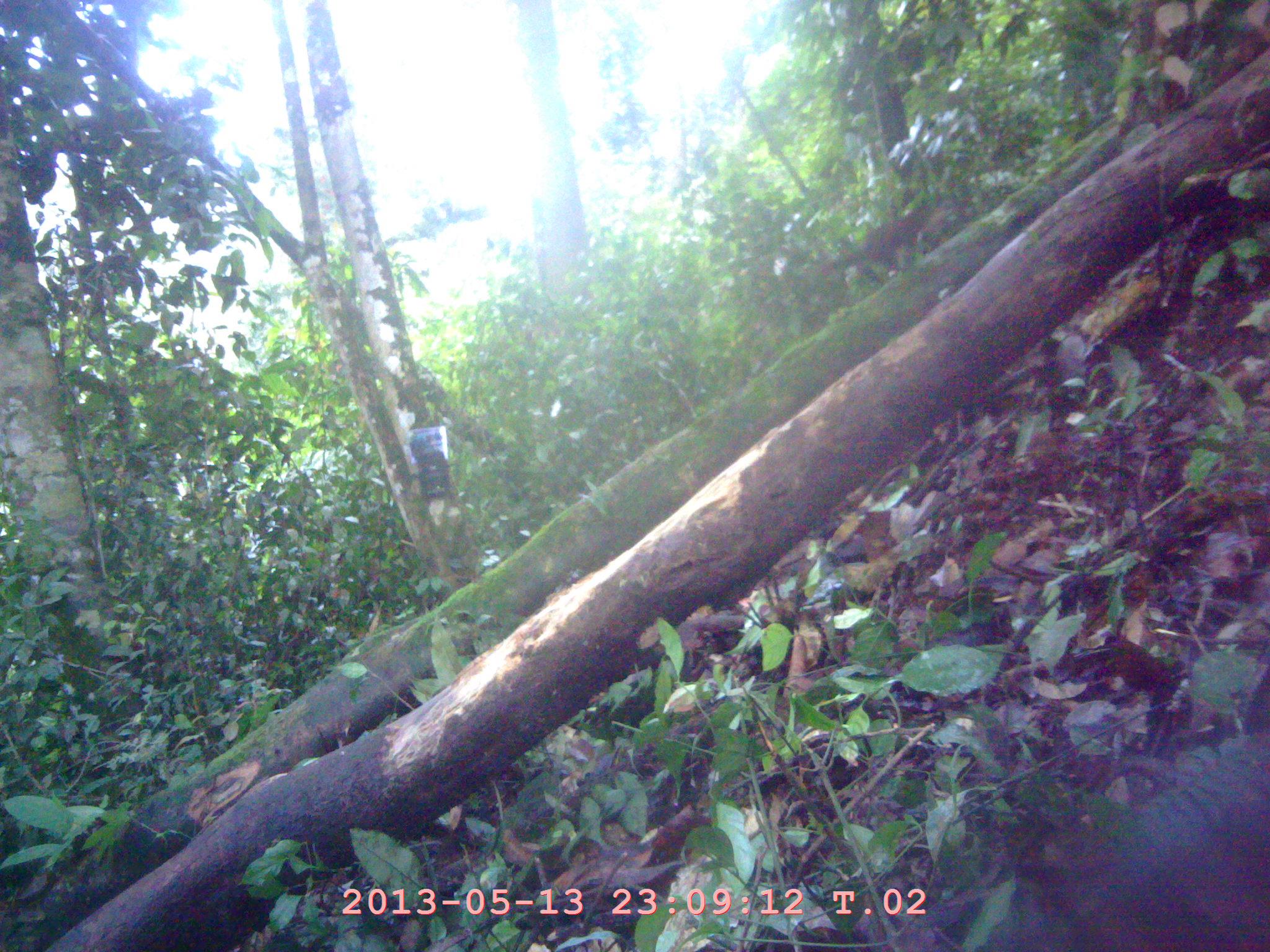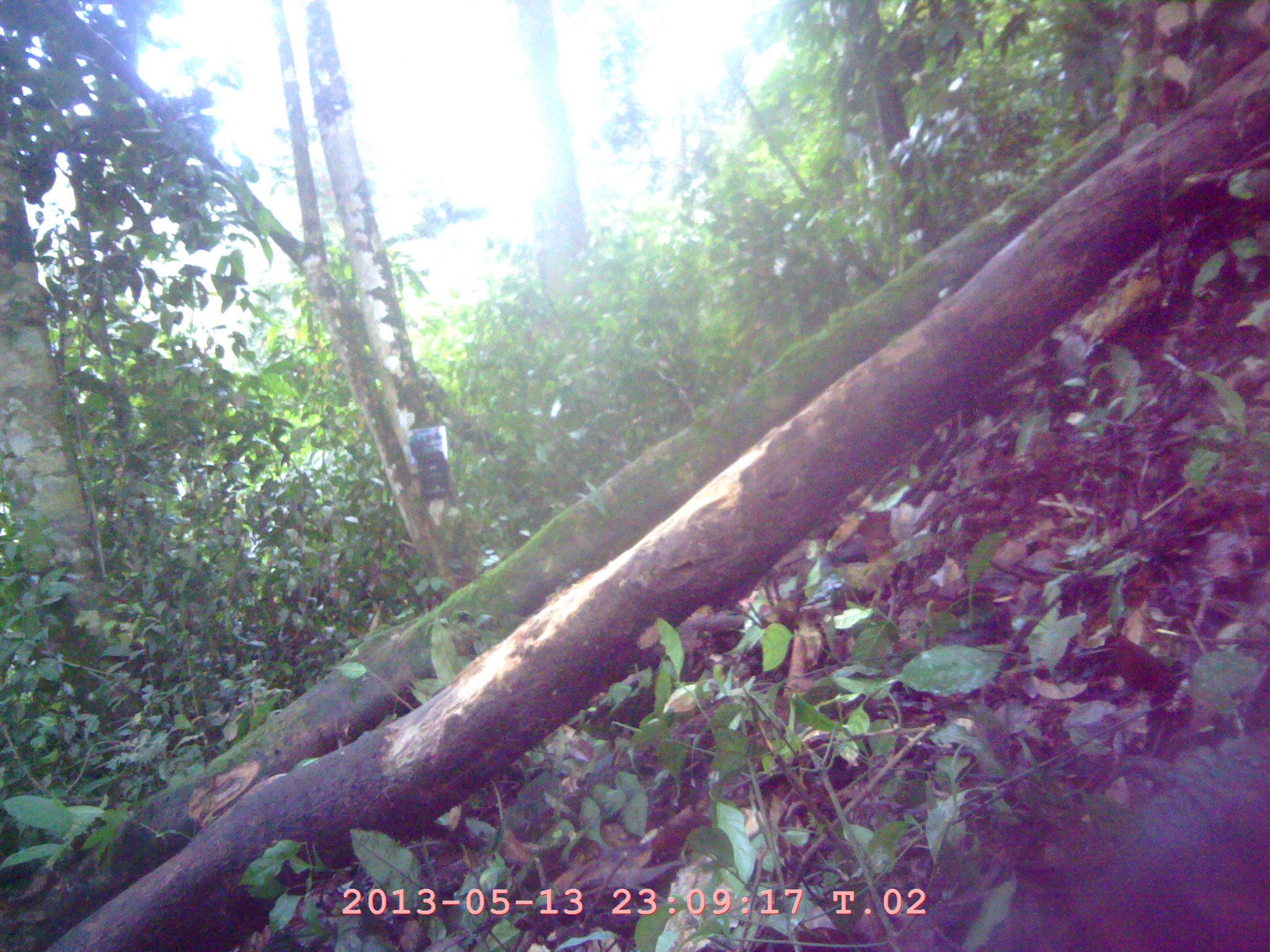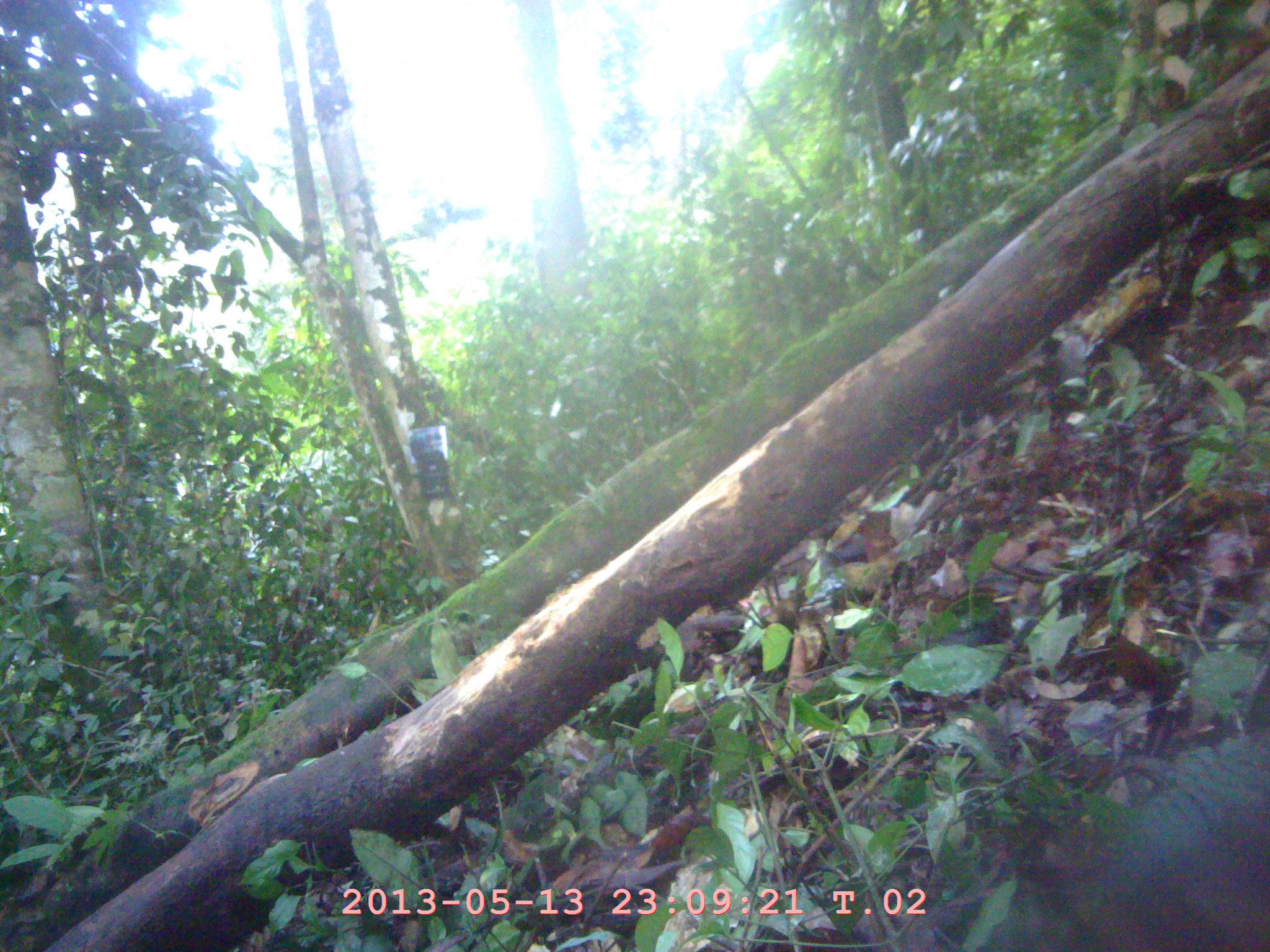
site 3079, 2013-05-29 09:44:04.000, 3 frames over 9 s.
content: unidentified animal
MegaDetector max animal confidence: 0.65